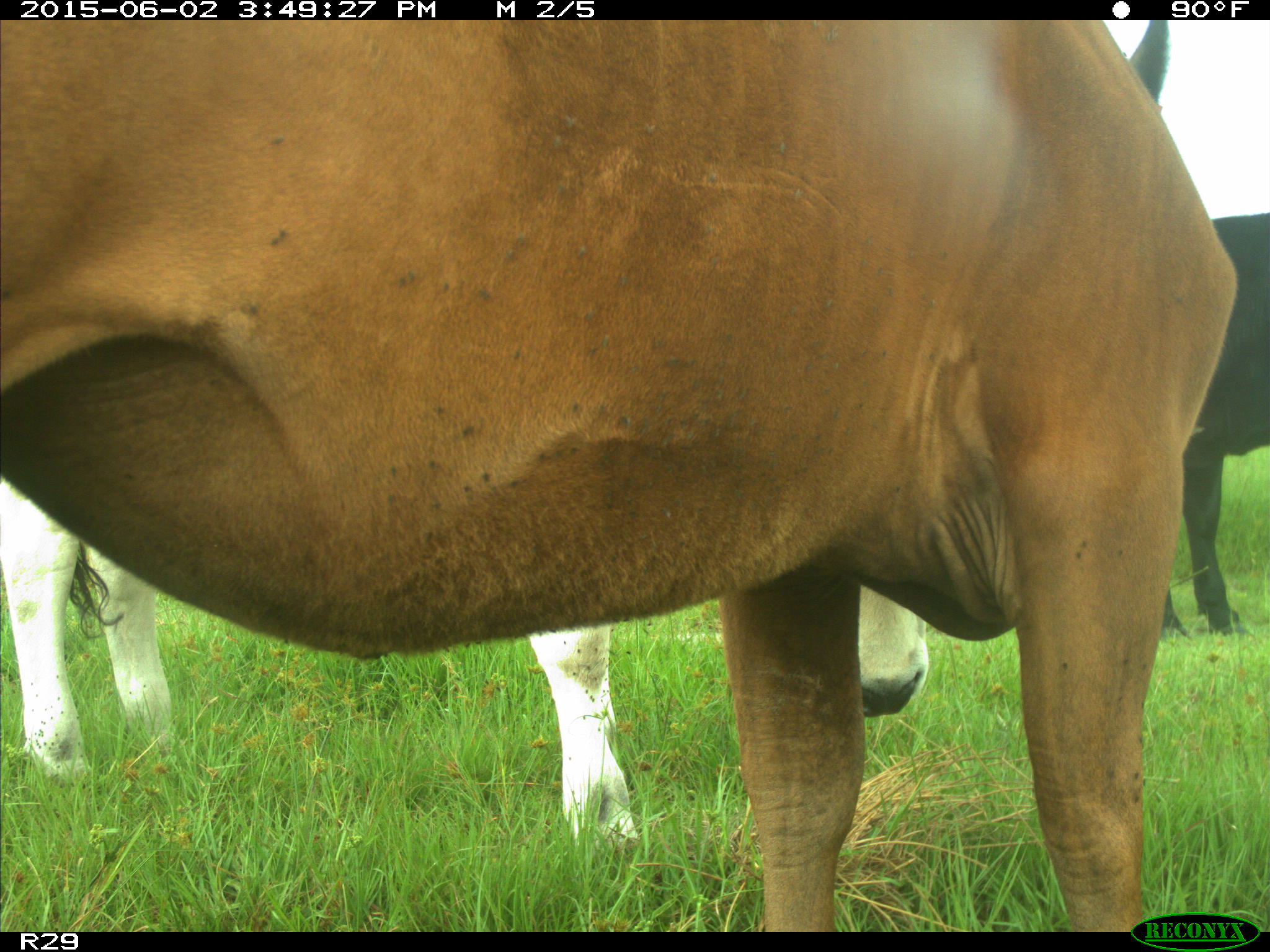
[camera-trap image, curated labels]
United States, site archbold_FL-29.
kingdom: Animalia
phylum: Chordata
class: Mammalia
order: Artiodactyla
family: Bovidae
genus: Bos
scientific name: Bos taurus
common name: domestic cow